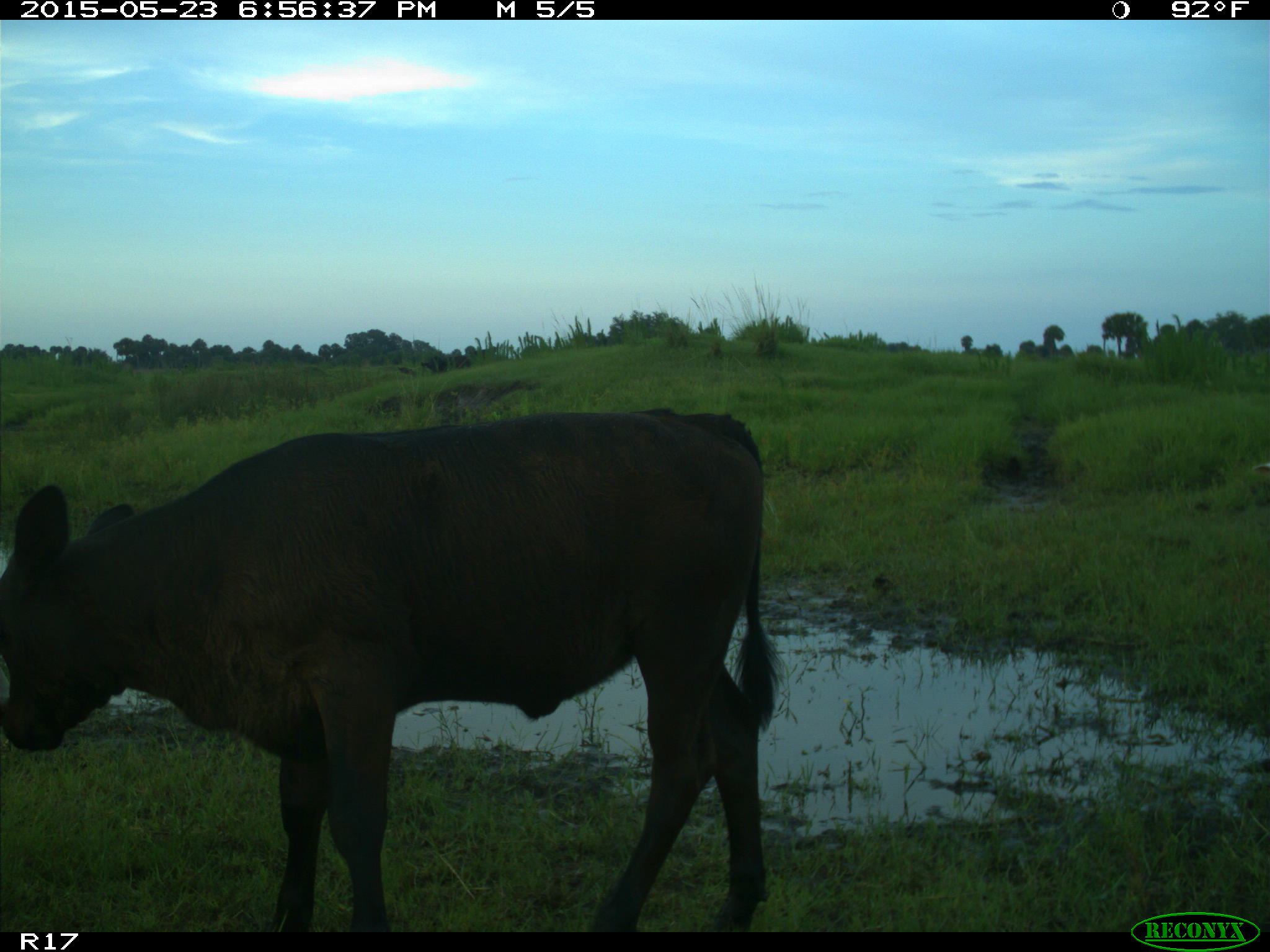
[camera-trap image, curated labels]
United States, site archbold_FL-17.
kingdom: Animalia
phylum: Chordata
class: Mammalia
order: Artiodactyla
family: Bovidae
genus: Bos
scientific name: Bos taurus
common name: domestic cow